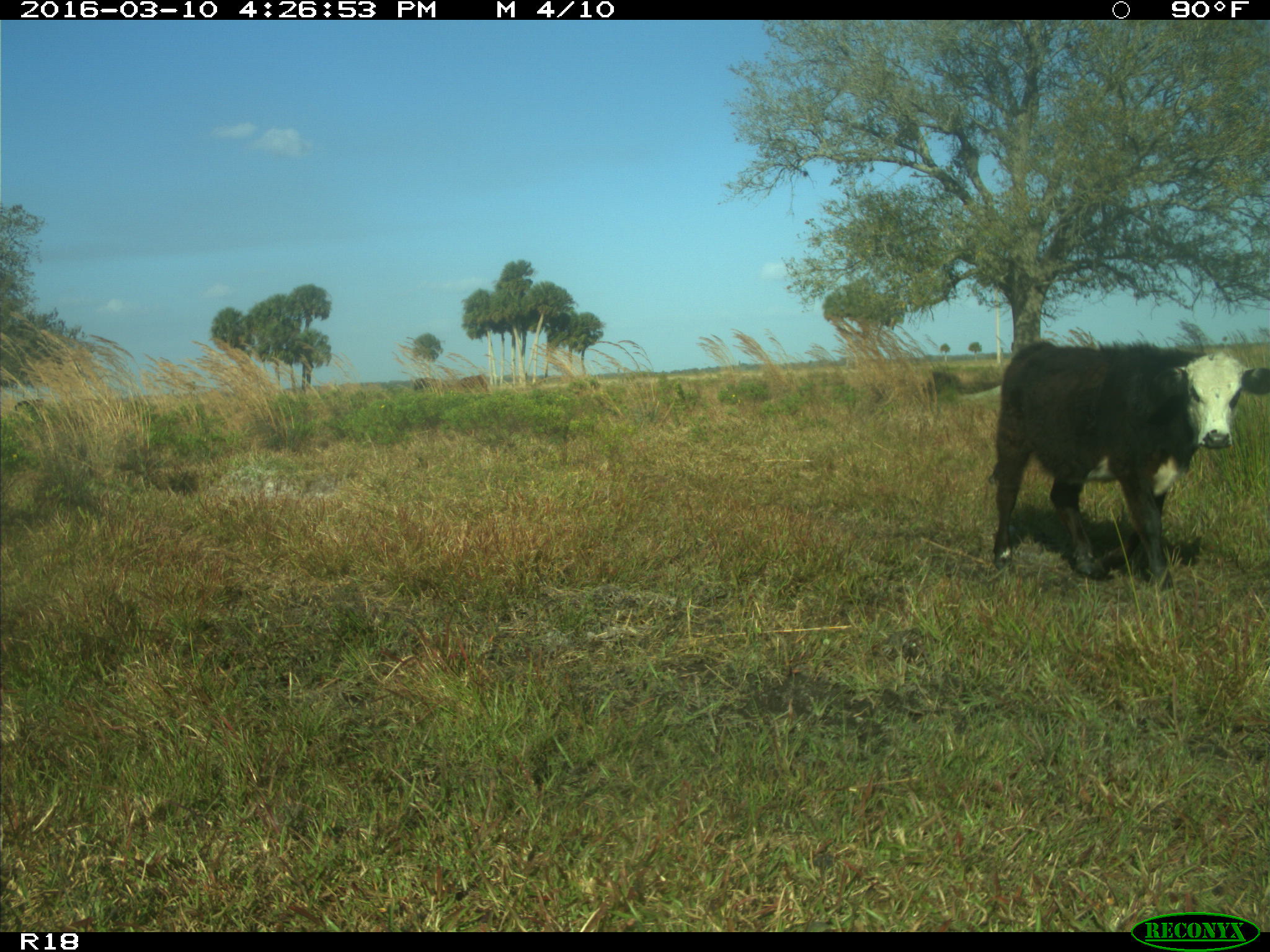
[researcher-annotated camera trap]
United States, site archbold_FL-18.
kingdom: Animalia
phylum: Chordata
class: Mammalia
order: Artiodactyla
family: Bovidae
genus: Bos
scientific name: Bos taurus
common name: domestic cow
Bos taurus (domestic cow).